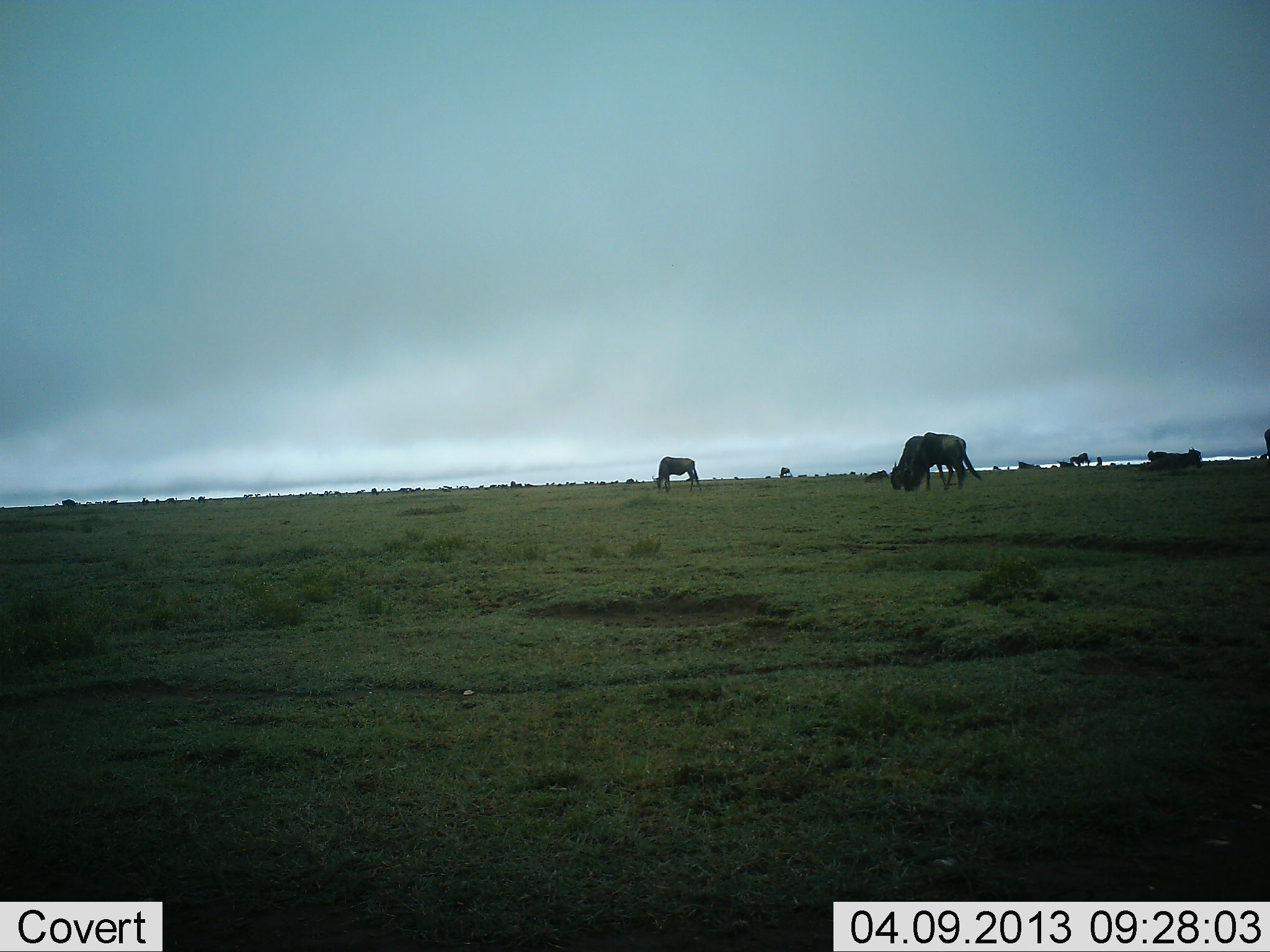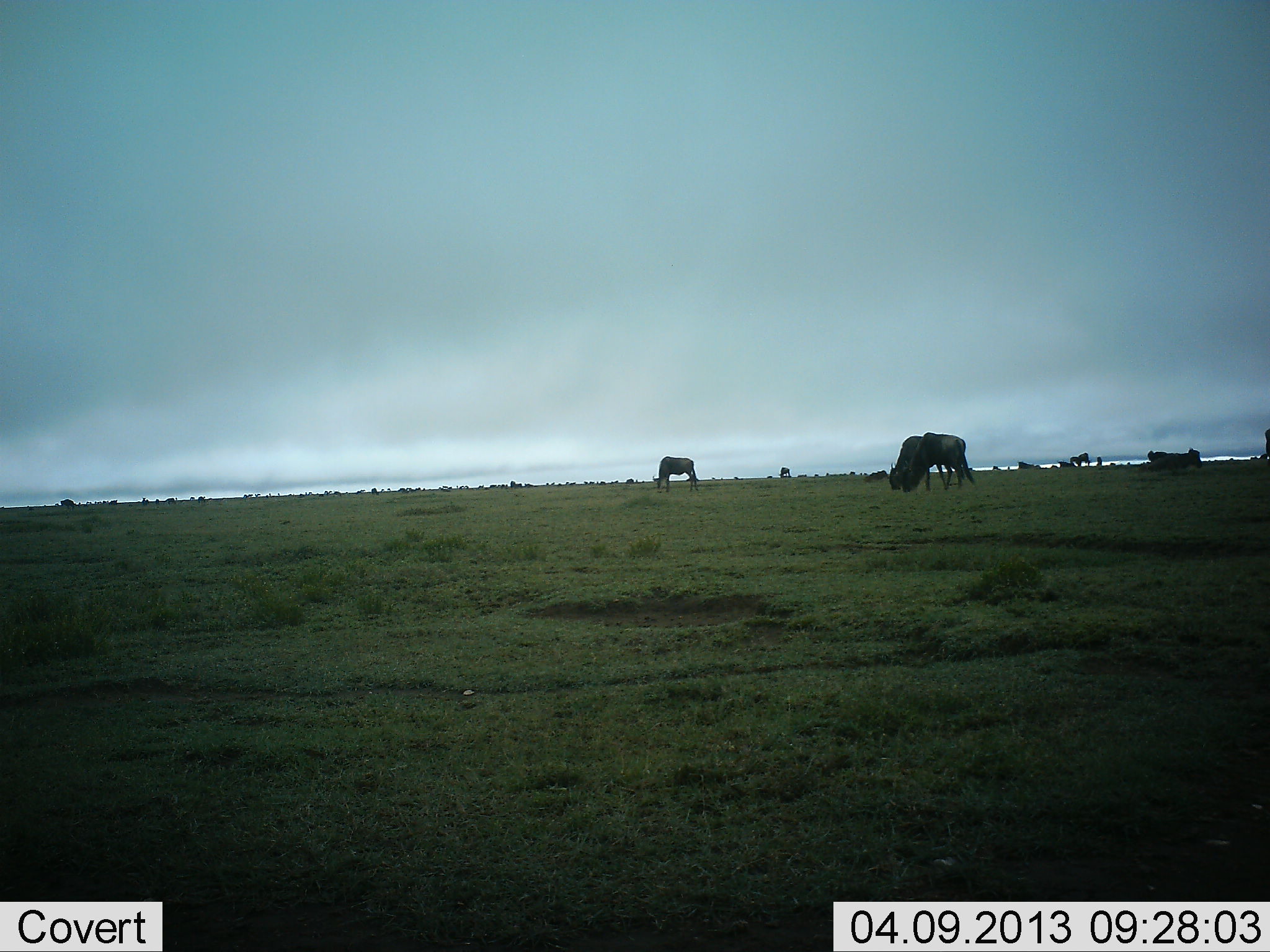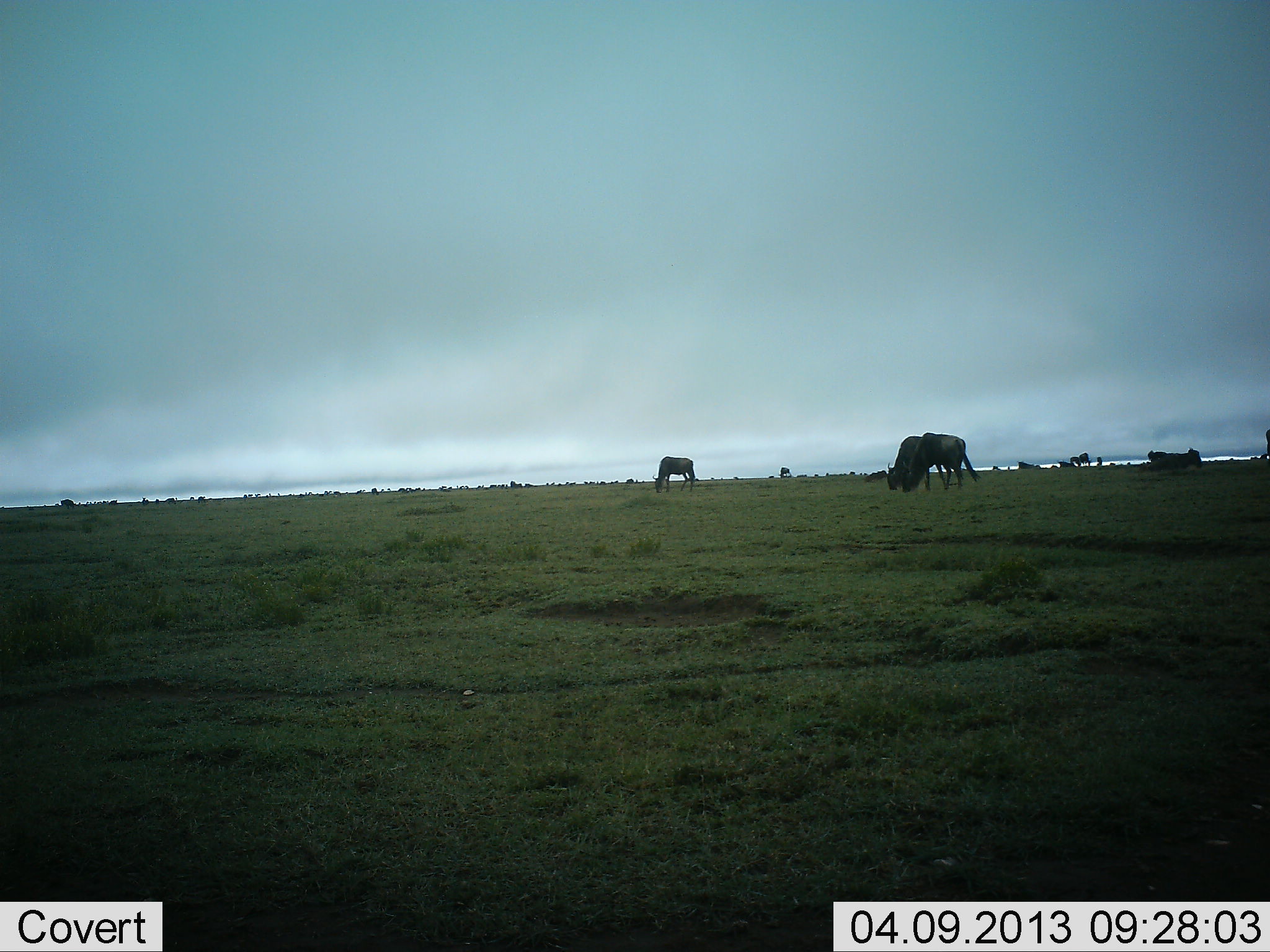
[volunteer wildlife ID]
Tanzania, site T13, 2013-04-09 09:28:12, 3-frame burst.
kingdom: Animalia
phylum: Chordata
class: Mammalia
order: Artiodactyla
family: Bovidae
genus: Connochaetes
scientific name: Connochaetes taurinus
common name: blue wildebeest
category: wildebeest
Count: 11-50.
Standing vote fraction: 46%.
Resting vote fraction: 6%.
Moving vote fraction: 14%.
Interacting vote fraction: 0%.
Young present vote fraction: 0%.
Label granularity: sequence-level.